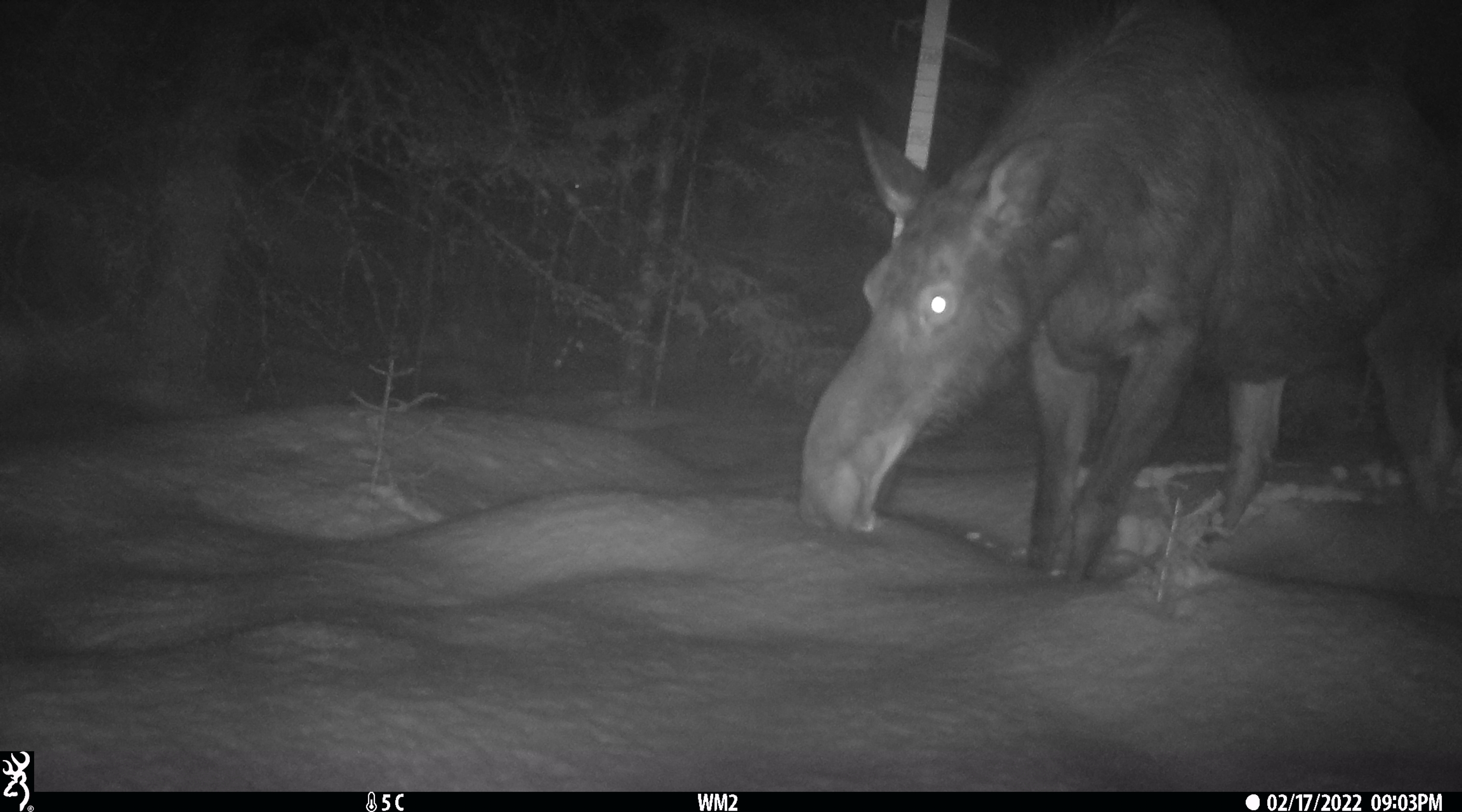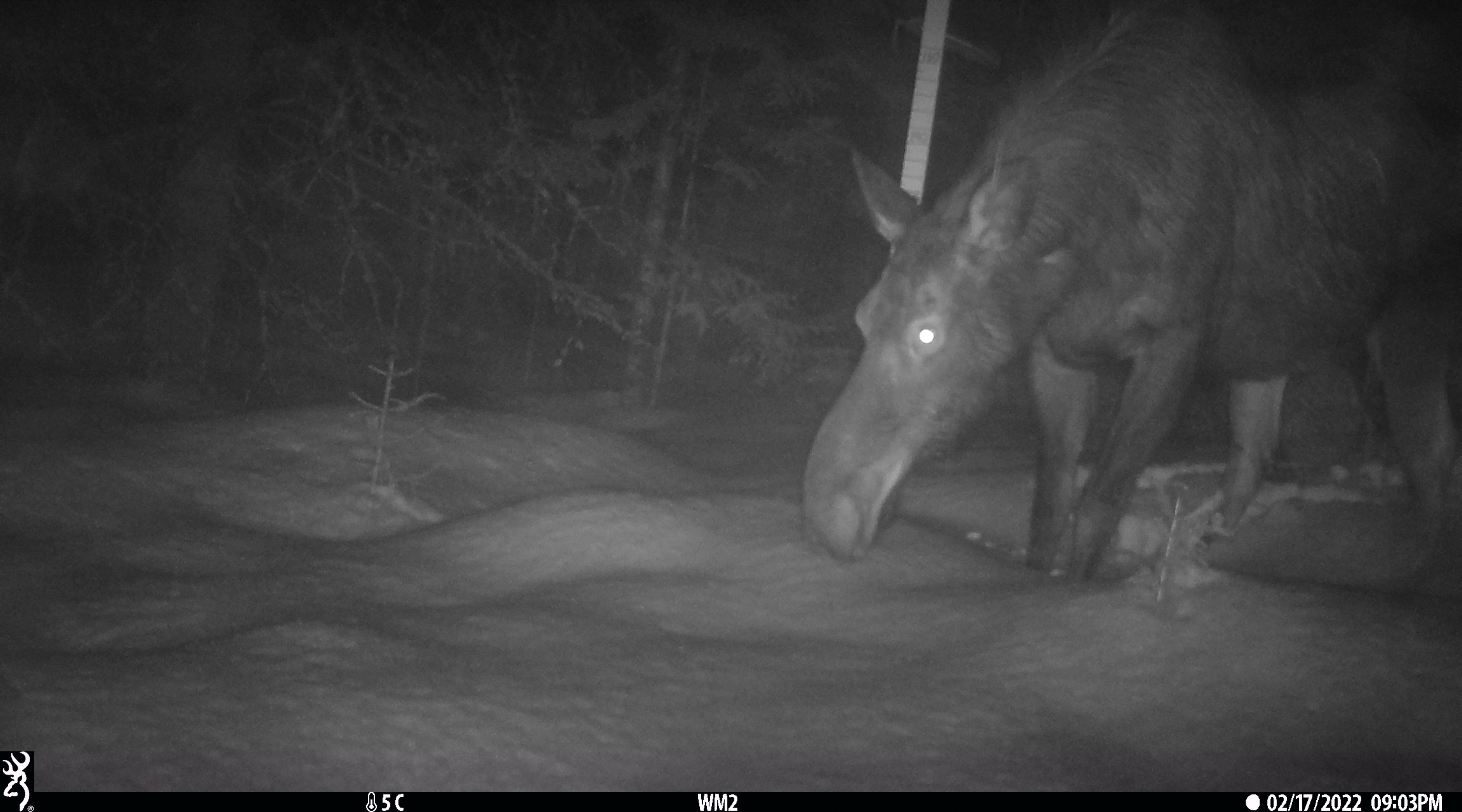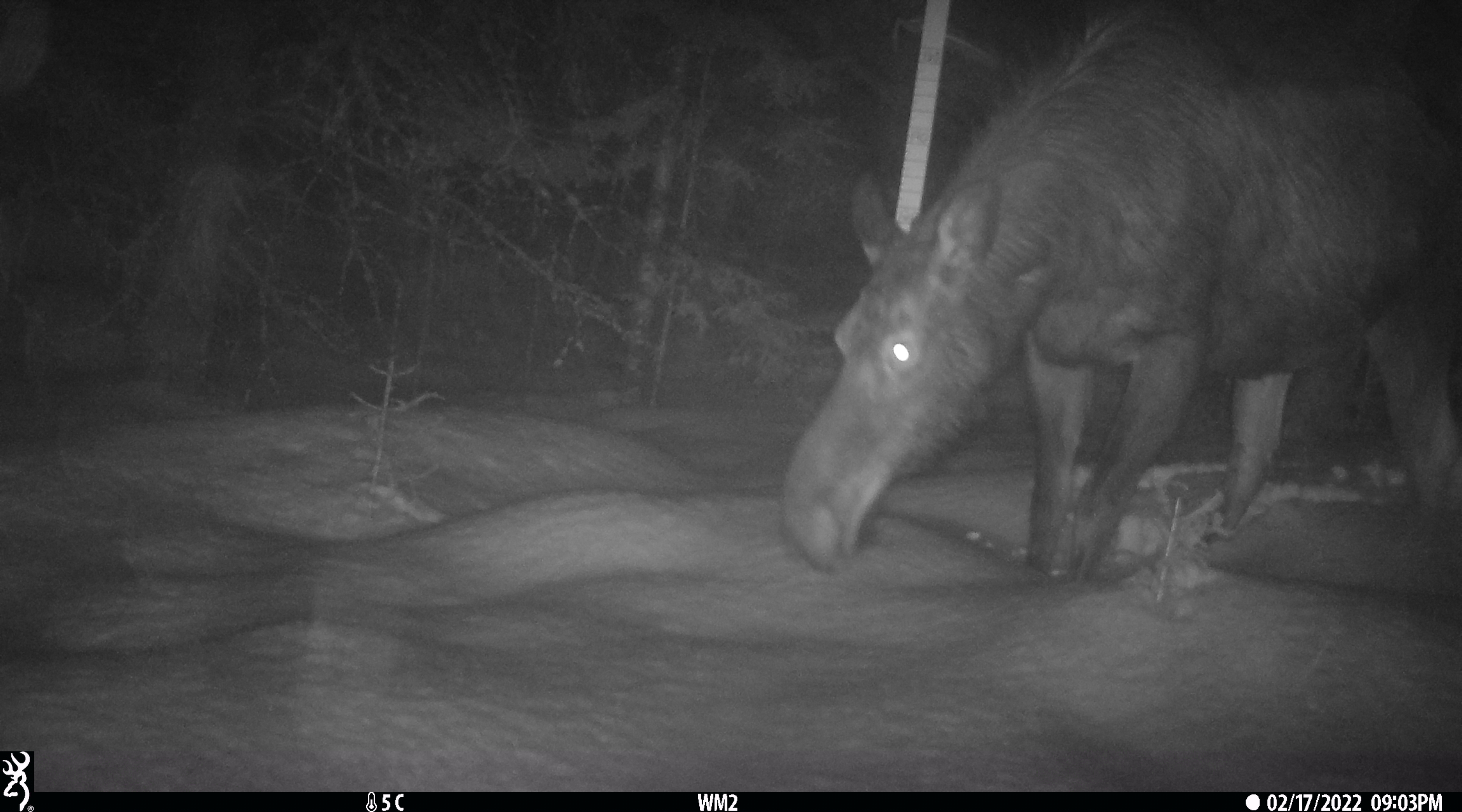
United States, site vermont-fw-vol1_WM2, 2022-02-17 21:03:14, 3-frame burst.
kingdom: Animalia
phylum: Chordata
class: Mammalia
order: Artiodactyla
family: Cervidae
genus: Alces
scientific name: Alces alces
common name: moose